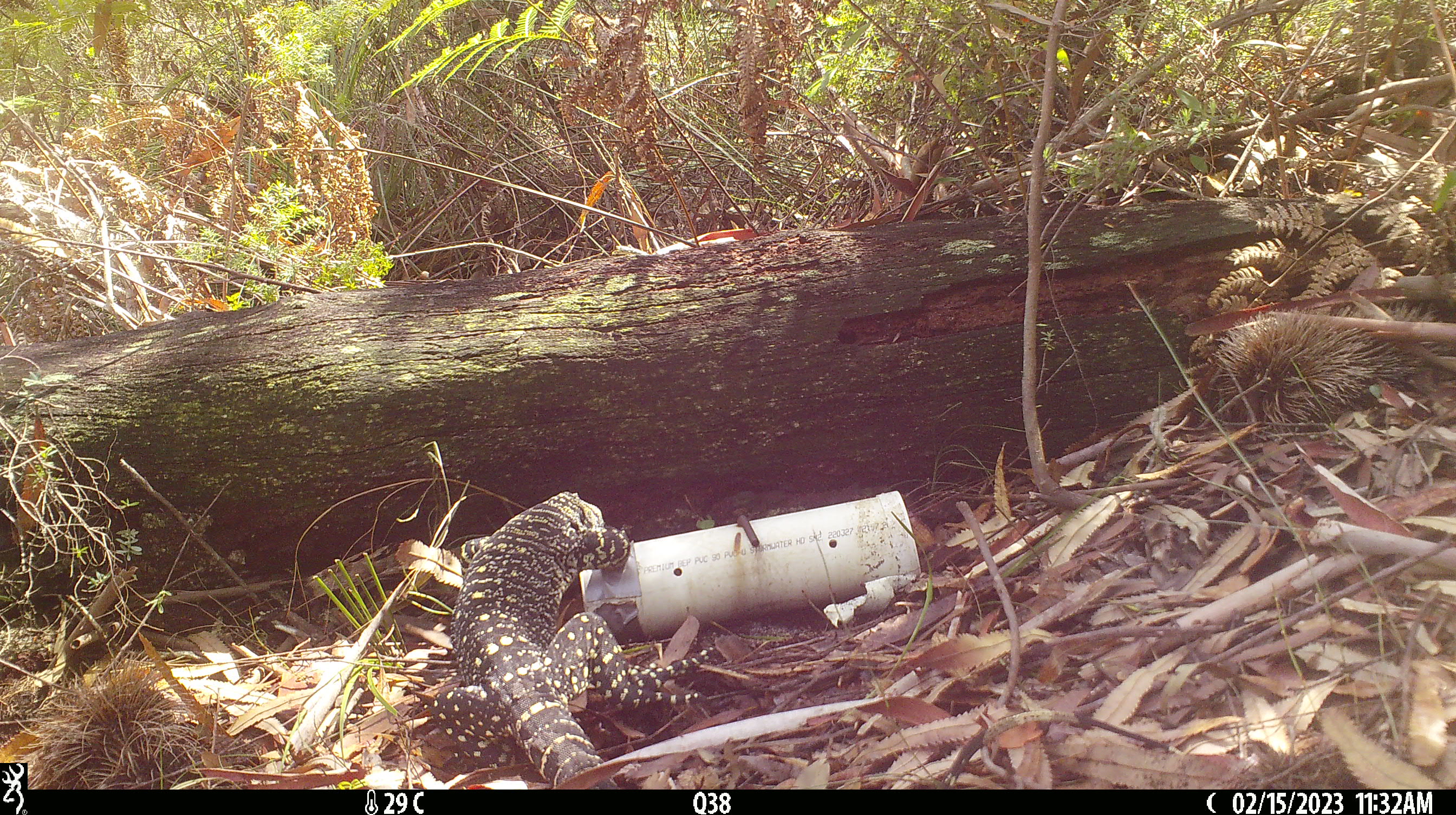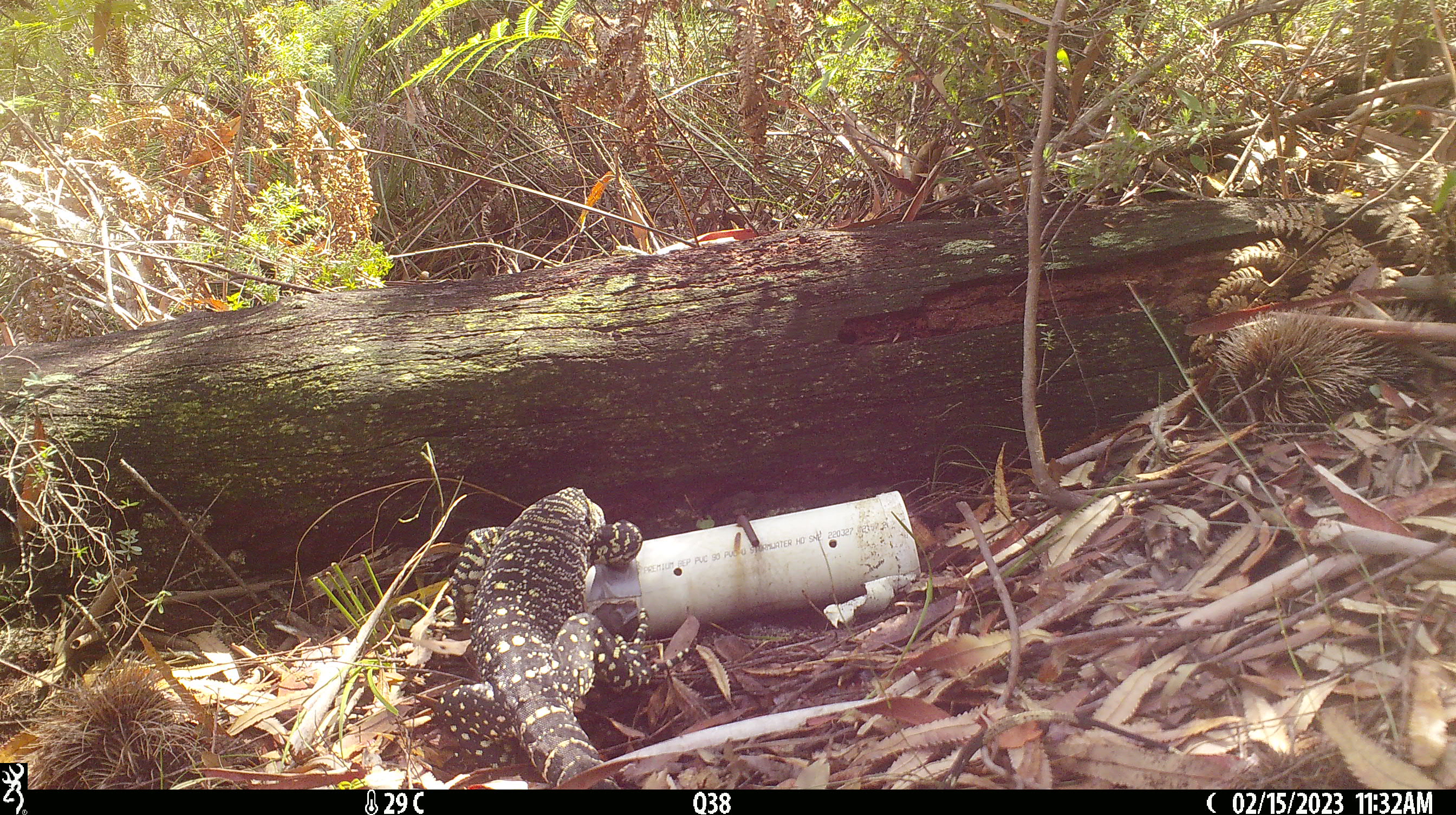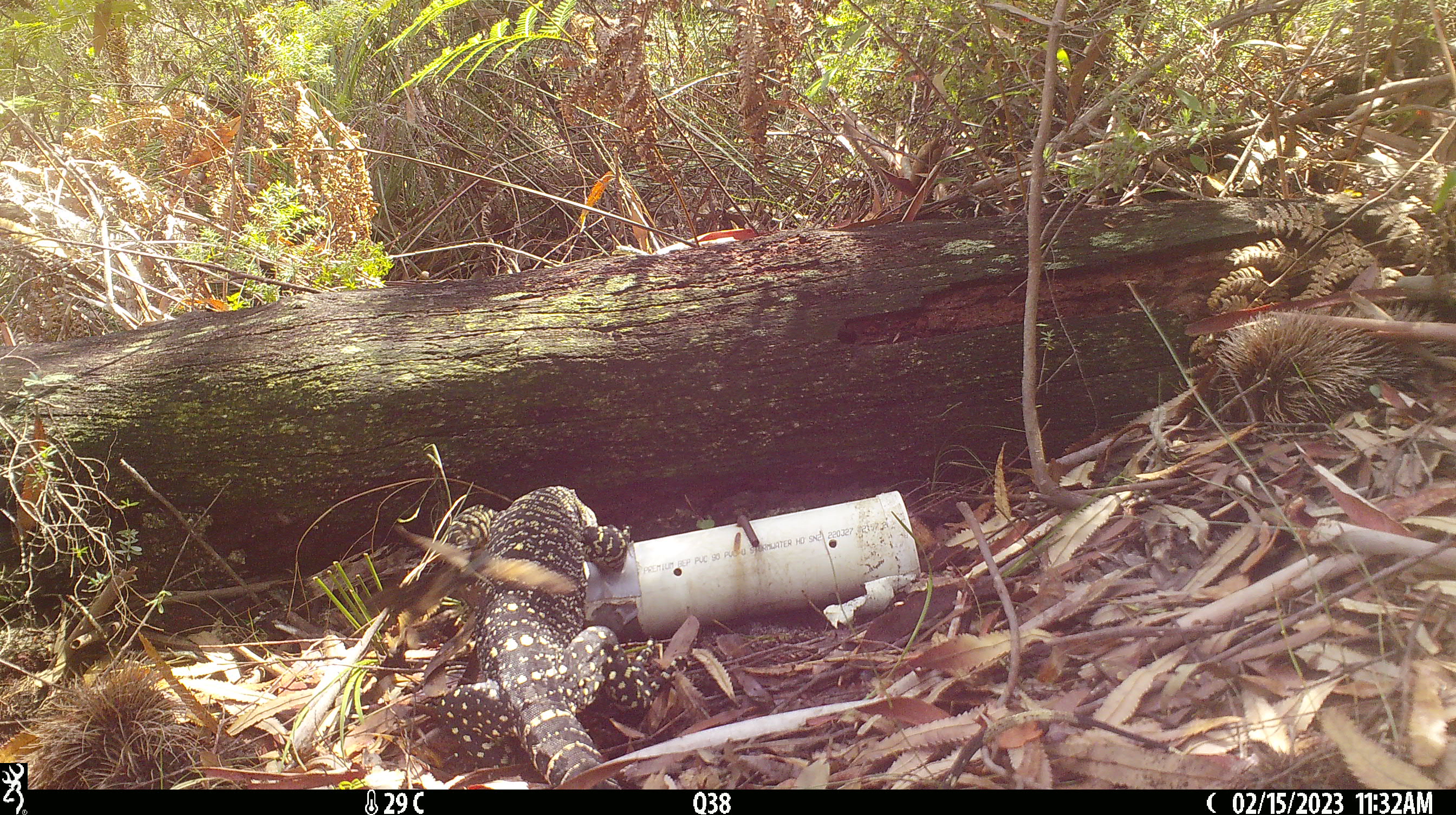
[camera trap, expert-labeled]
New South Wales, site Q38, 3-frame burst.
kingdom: Animalia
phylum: Chordata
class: Reptilia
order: Squamata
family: Varanidae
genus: Varanus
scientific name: Varanus varius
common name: lace monitor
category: goanna